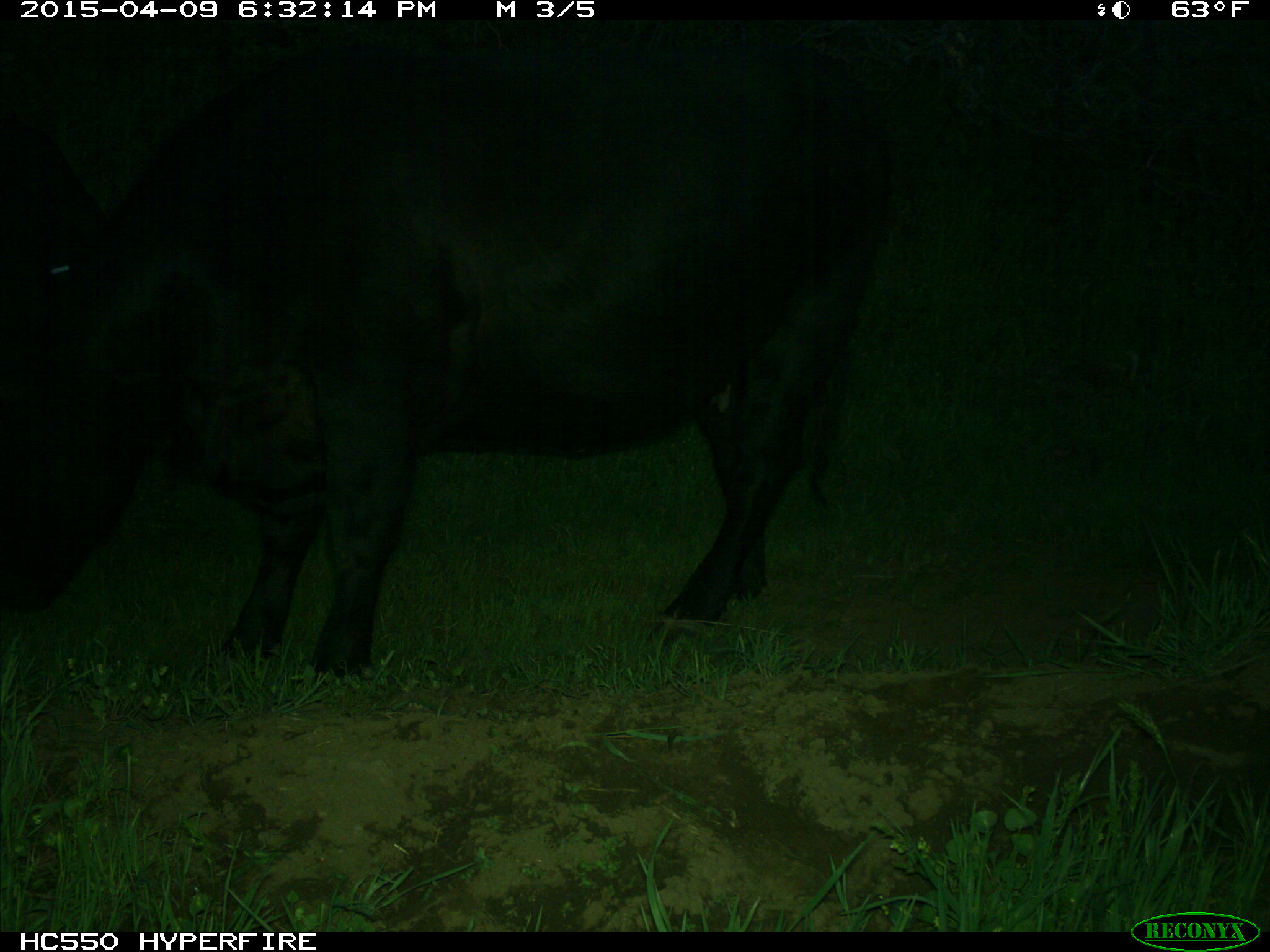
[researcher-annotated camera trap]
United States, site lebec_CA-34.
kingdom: Animalia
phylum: Chordata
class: Mammalia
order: Artiodactyla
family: Bovidae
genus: Bos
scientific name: Bos taurus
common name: domestic cow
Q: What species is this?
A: Bos taurus (domestic cow).